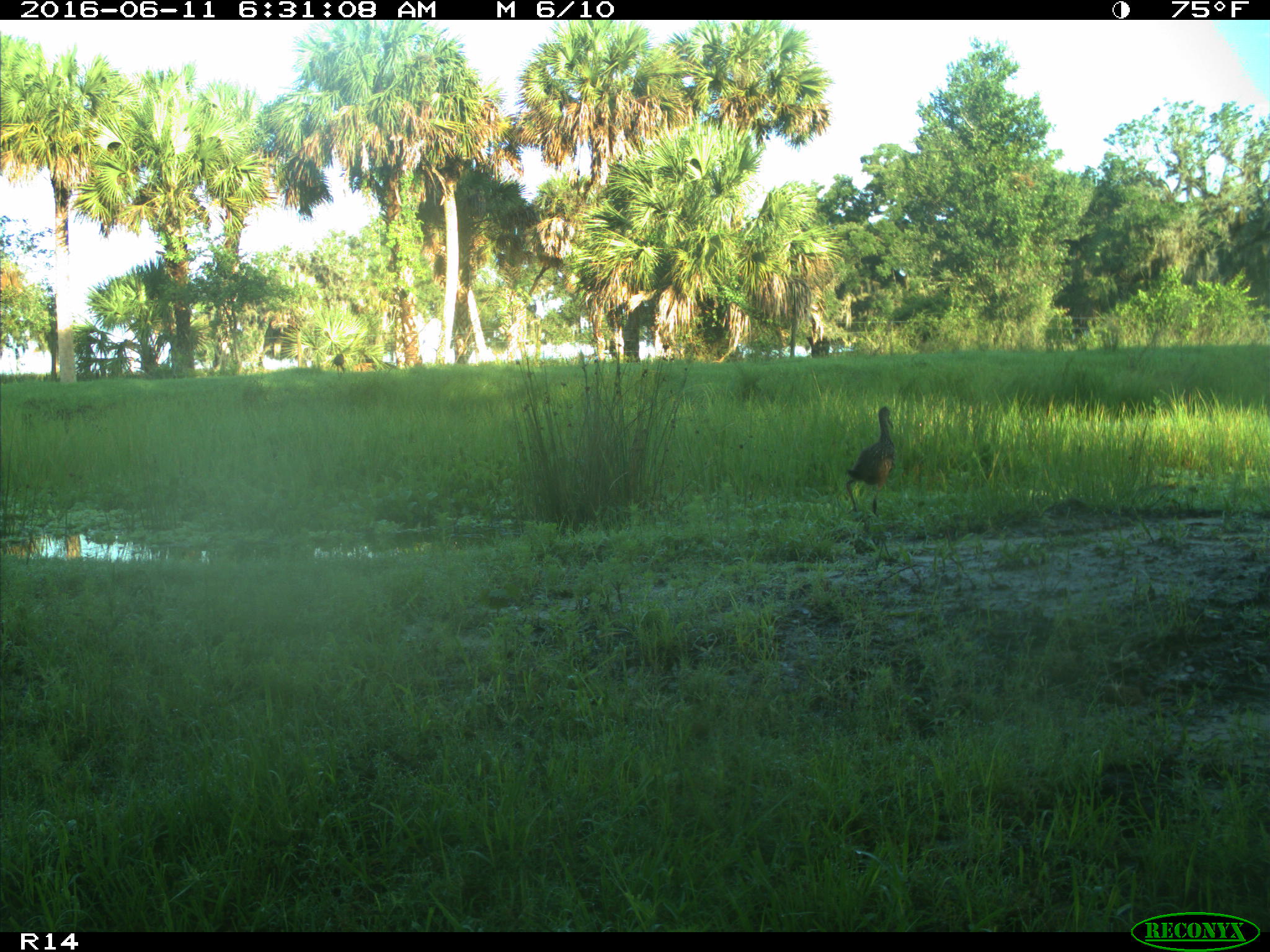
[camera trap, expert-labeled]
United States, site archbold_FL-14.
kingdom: Animalia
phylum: Chordata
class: Aves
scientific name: Aves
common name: birds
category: unidentified bird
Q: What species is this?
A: Unidentified bird (birds) (Aves).